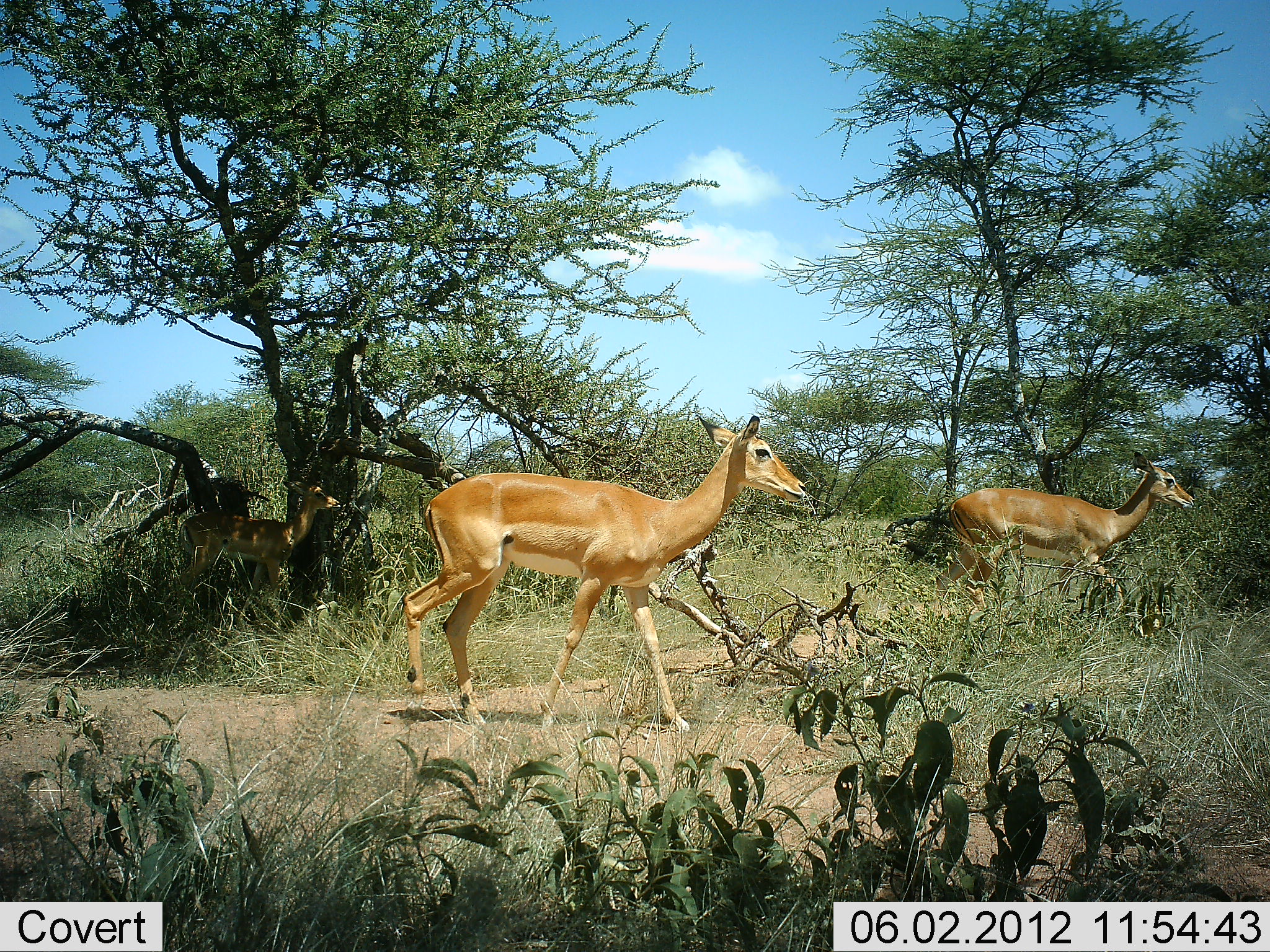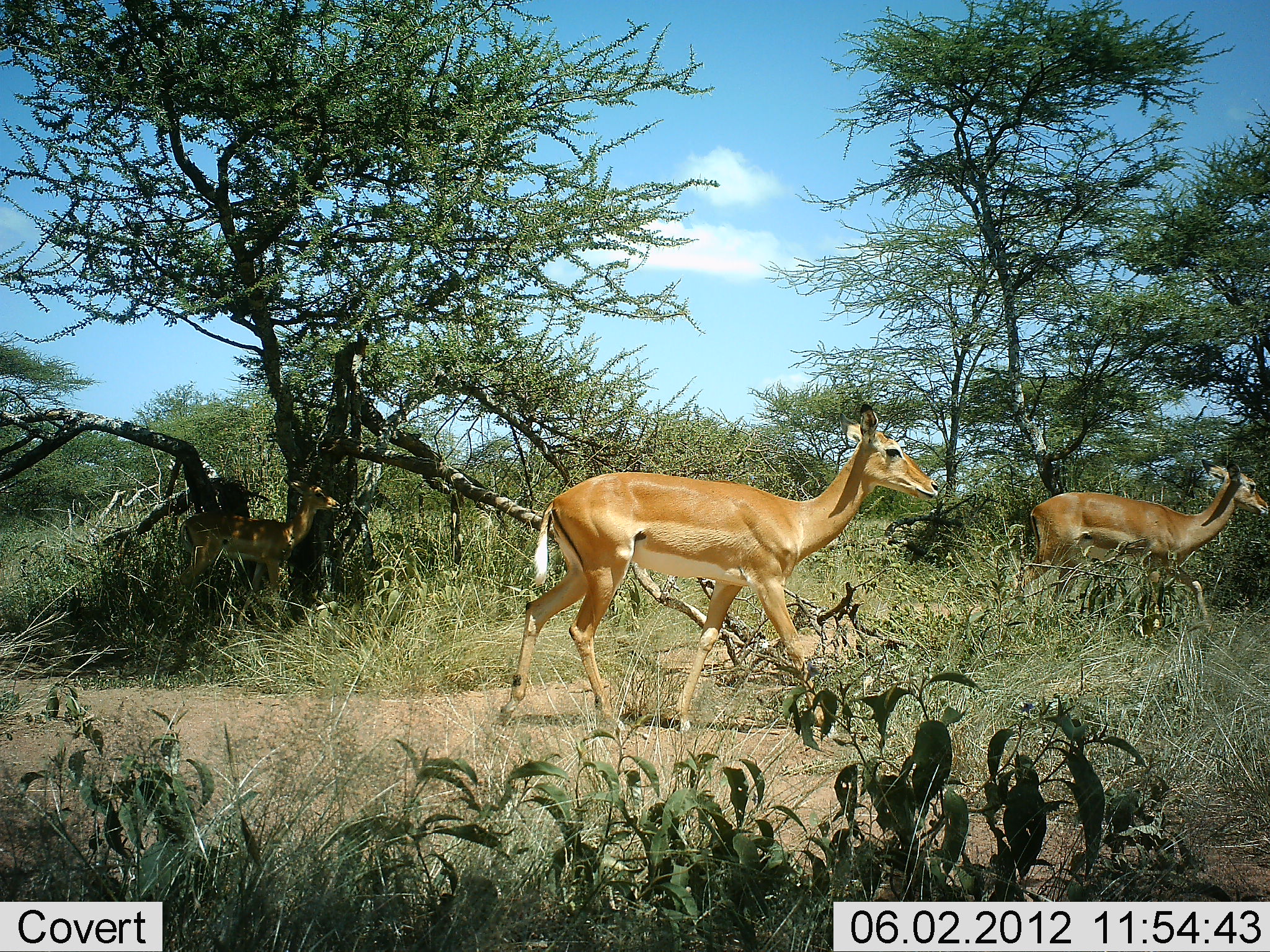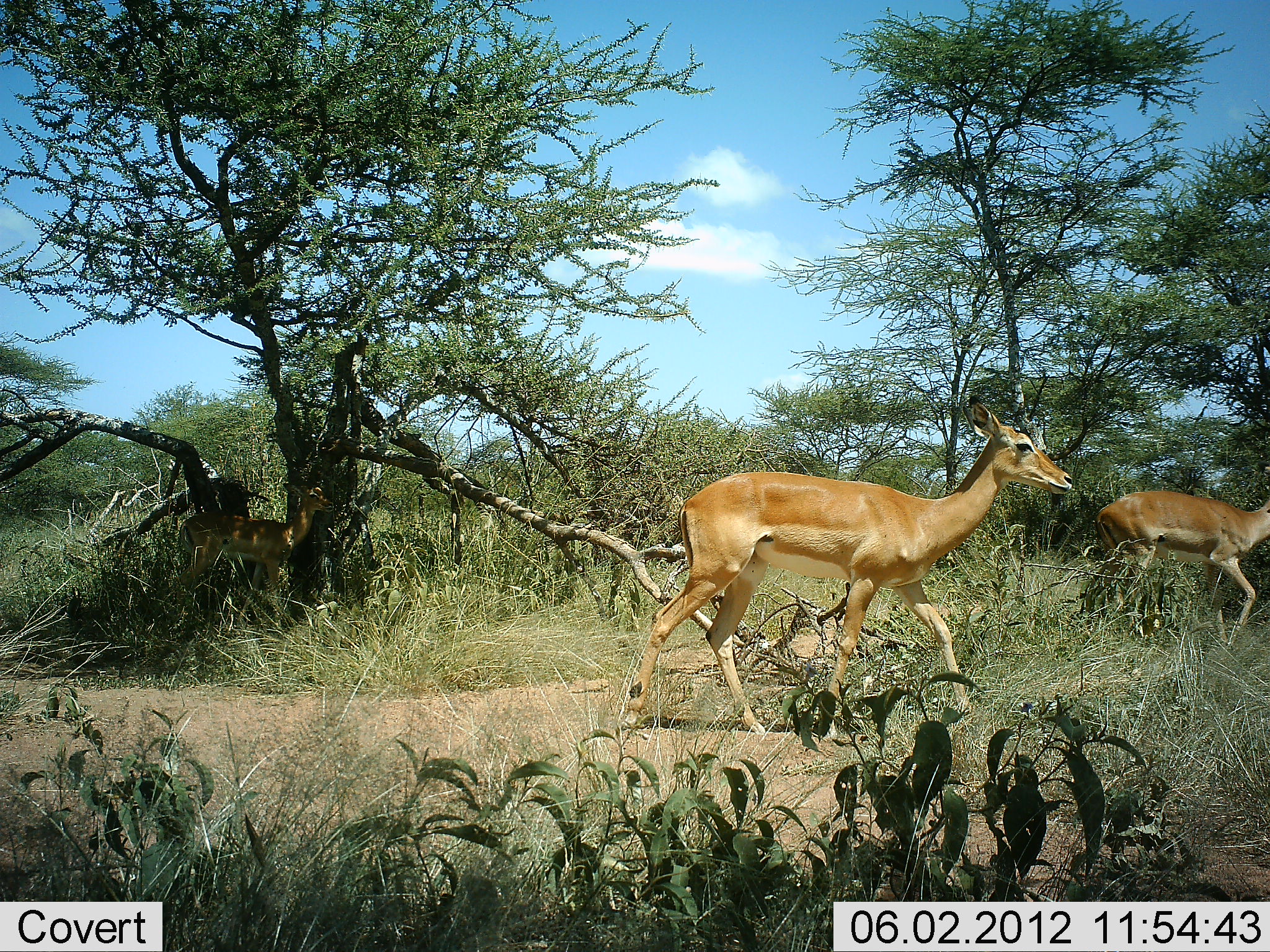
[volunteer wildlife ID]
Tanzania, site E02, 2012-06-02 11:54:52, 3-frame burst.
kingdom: Animalia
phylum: Chordata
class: Mammalia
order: Artiodactyla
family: Bovidae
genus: Aepyceros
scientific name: Aepyceros melampus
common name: impala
Impala (Aepyceros melampus), count 3. Behavior (volunteer vote fractions): standing 80%, resting 0%, moving 100%, interacting 0%. Young present (vote fraction): 50%. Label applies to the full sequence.